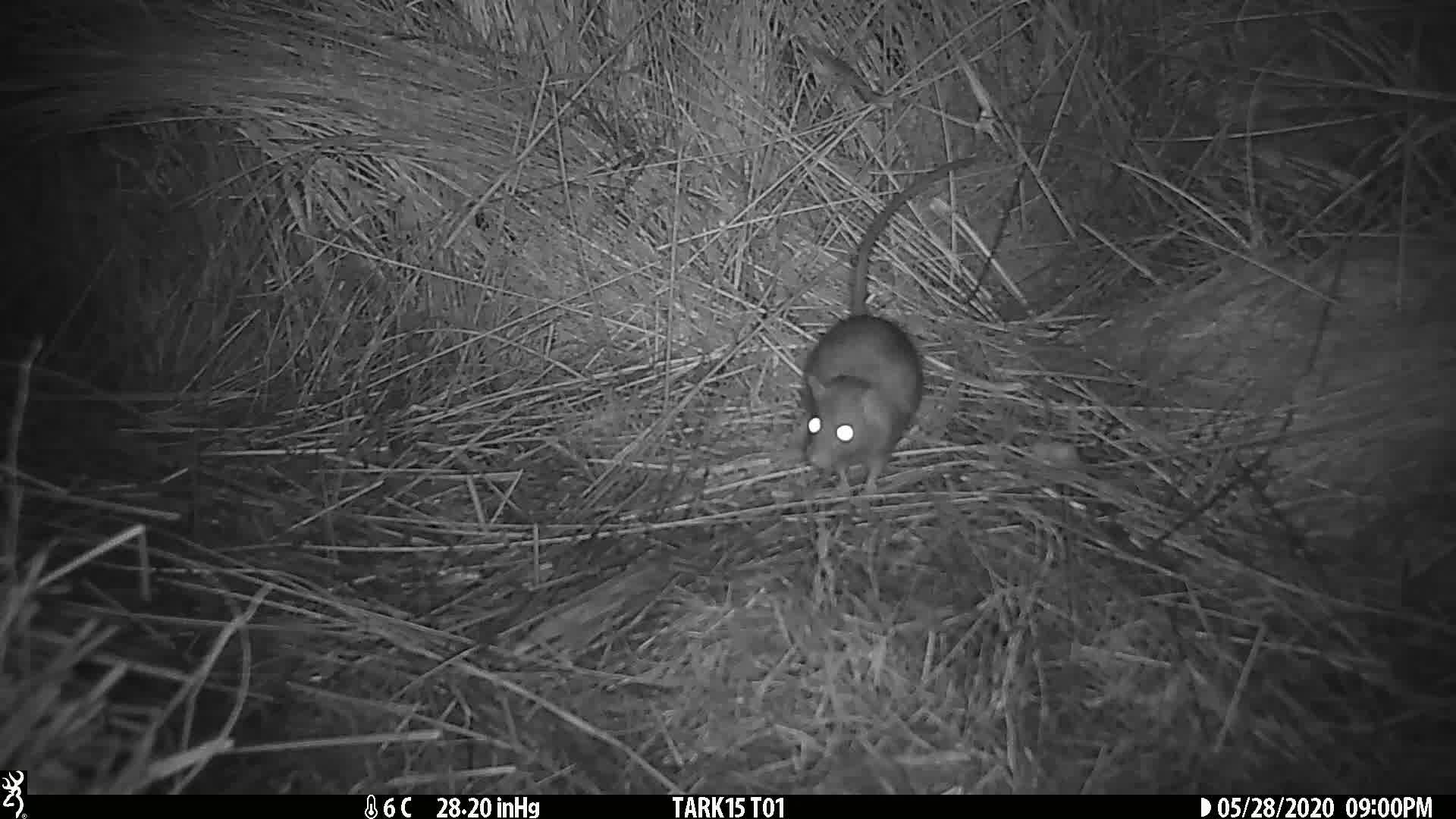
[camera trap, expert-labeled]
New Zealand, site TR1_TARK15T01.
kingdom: Animalia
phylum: Chordata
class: Mammalia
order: Rodentia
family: Muridae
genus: Rattus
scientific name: Rattus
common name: rat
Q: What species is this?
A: Rat (Rattus).